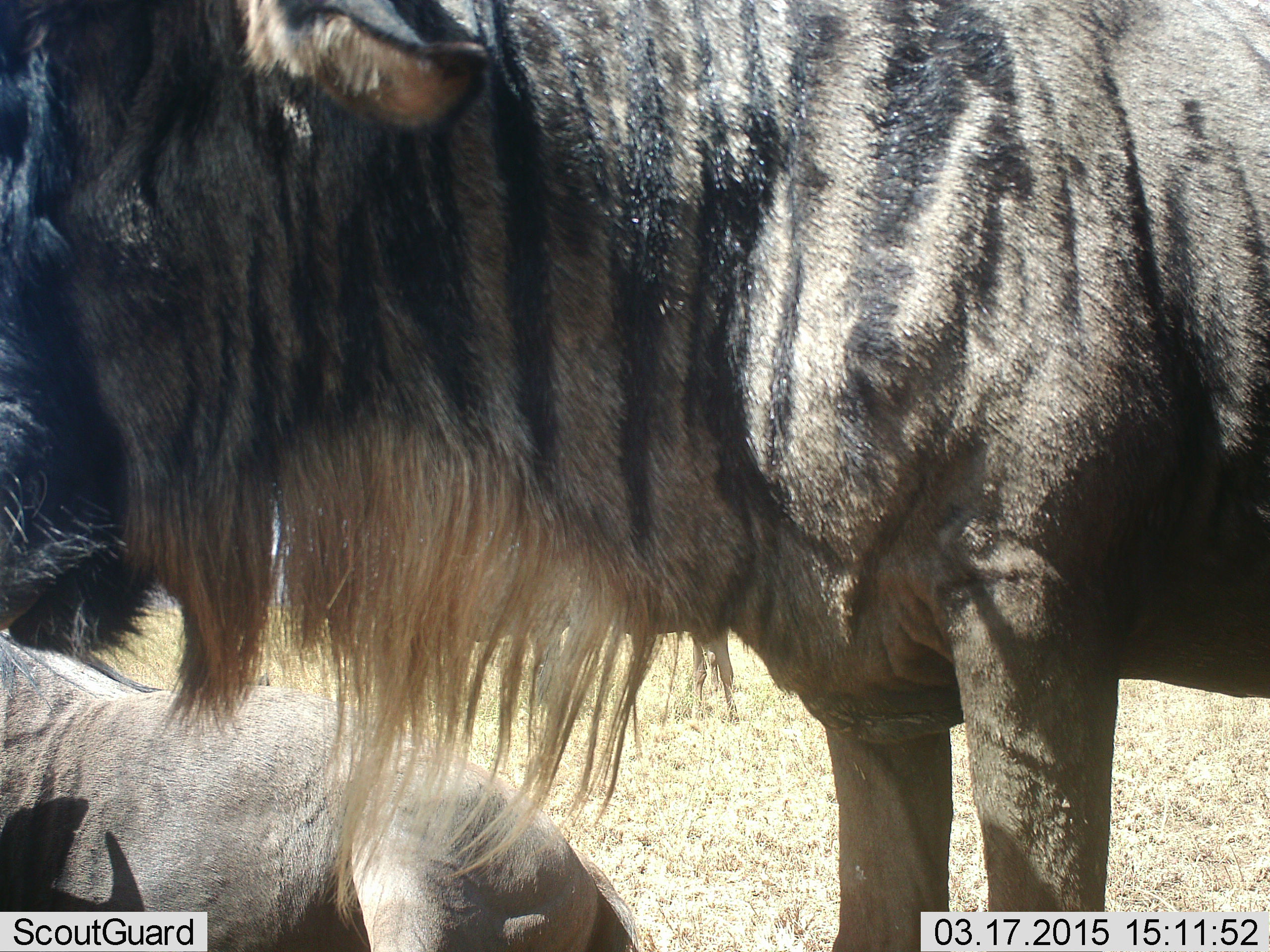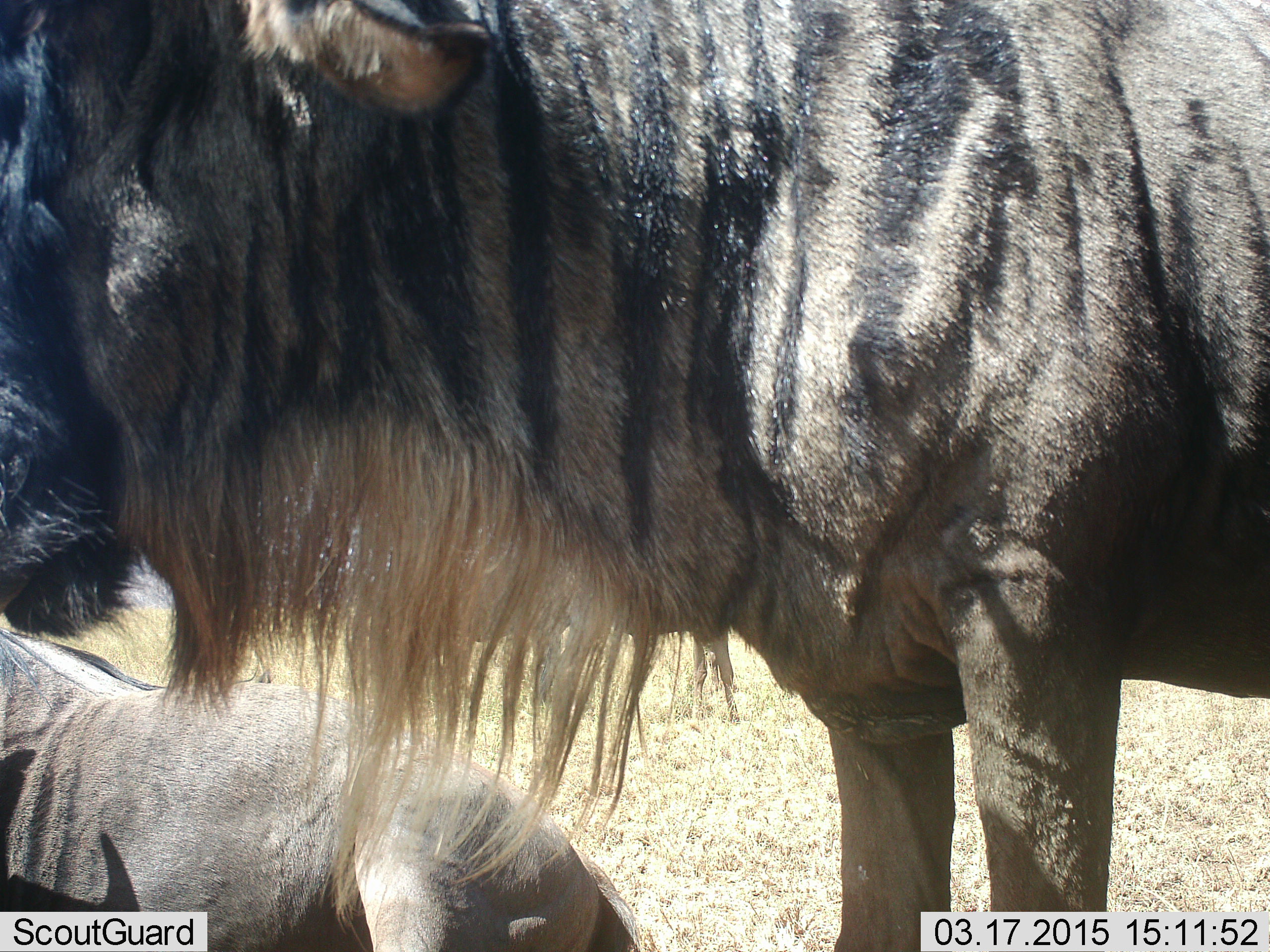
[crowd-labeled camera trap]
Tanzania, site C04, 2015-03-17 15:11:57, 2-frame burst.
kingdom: Animalia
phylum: Chordata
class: Mammalia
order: Artiodactyla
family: Bovidae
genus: Connochaetes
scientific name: Connochaetes taurinus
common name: blue wildebeest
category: wildebeest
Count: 2.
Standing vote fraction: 90%.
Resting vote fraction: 90%.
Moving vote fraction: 0%.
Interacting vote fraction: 10%.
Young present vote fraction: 0%.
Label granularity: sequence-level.